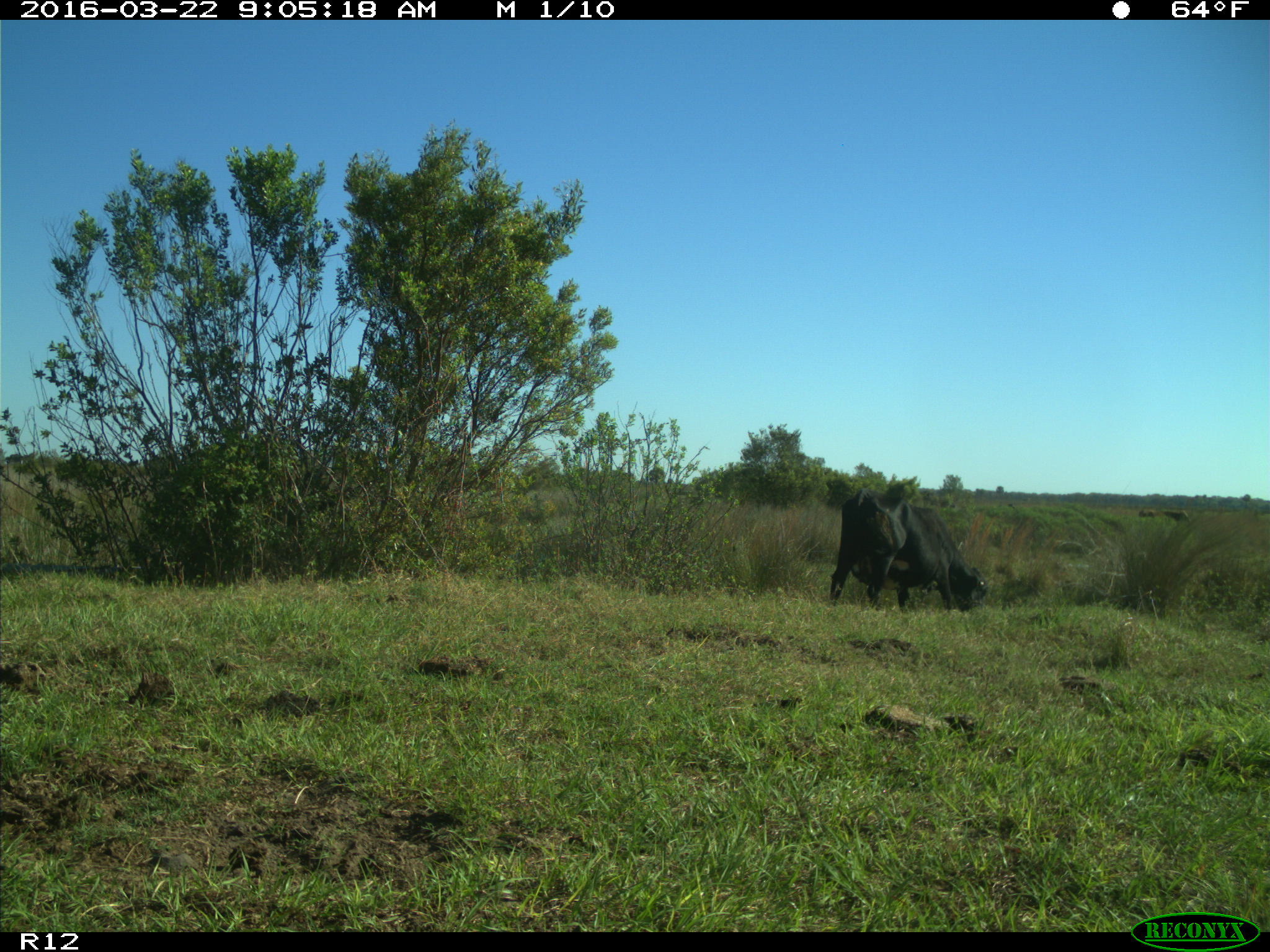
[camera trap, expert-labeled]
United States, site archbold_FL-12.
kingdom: Animalia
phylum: Chordata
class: Mammalia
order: Artiodactyla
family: Bovidae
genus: Bos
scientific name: Bos taurus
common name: domestic cow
Bos taurus (domestic cow).